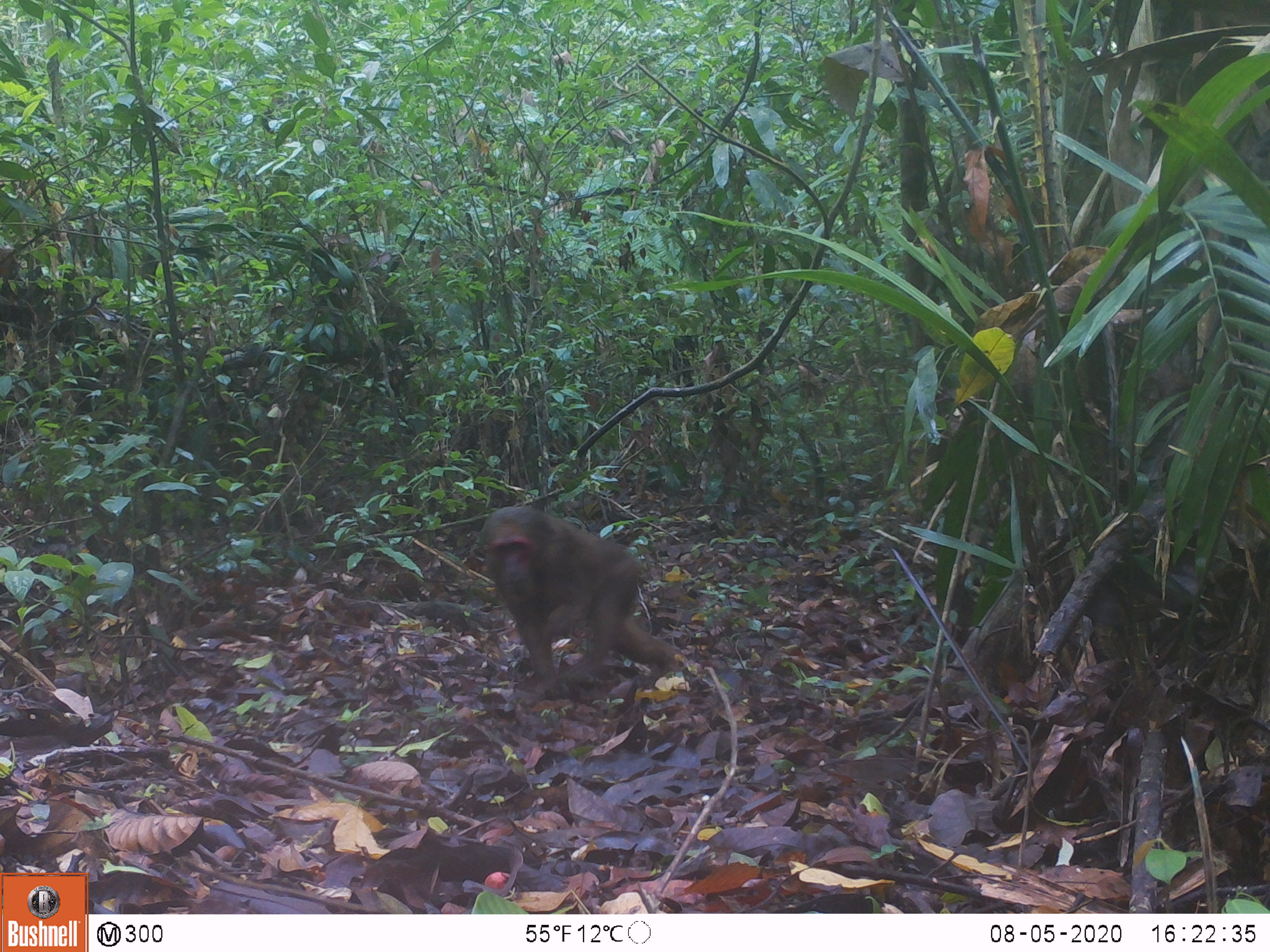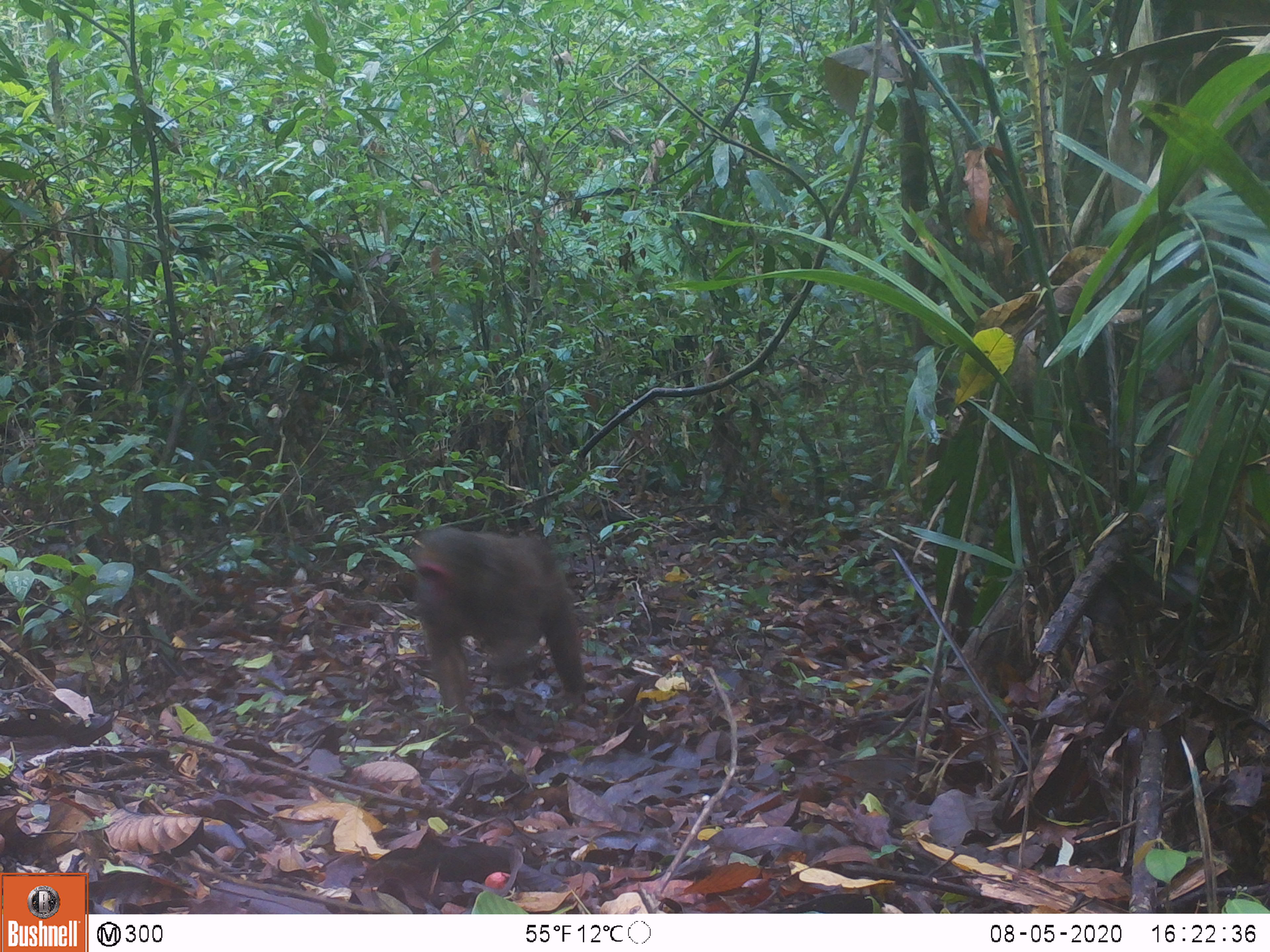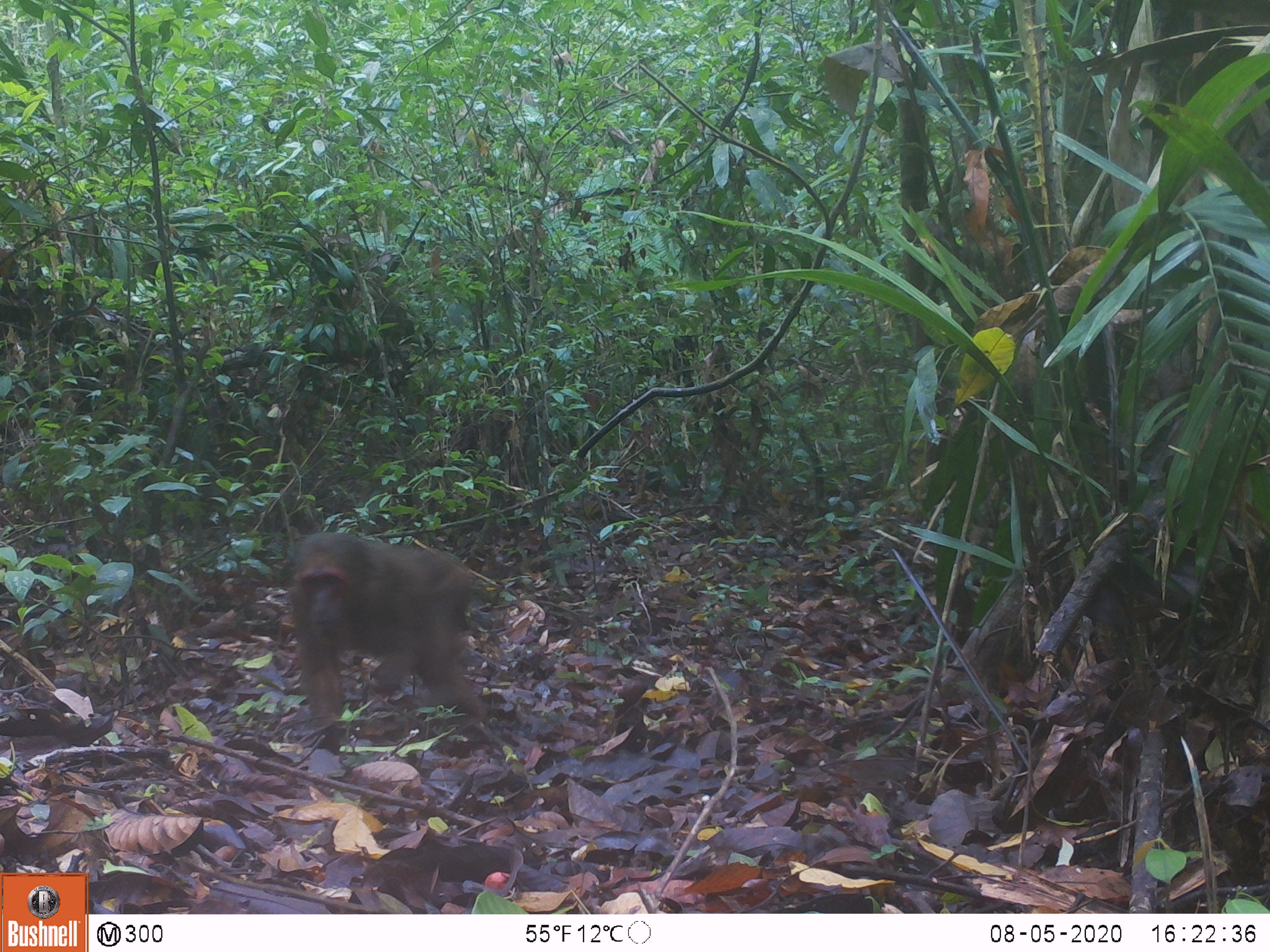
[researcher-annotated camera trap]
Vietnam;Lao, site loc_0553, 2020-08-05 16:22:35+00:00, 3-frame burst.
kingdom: Animalia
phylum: Chordata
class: Mammalia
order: Primates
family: Cercopithecidae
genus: Macaca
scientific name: Macaca arctoides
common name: stump-tailed macaque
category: stump tailed macaque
Stump tailed macaque (stump-tailed macaque) (Macaca arctoides). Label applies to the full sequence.